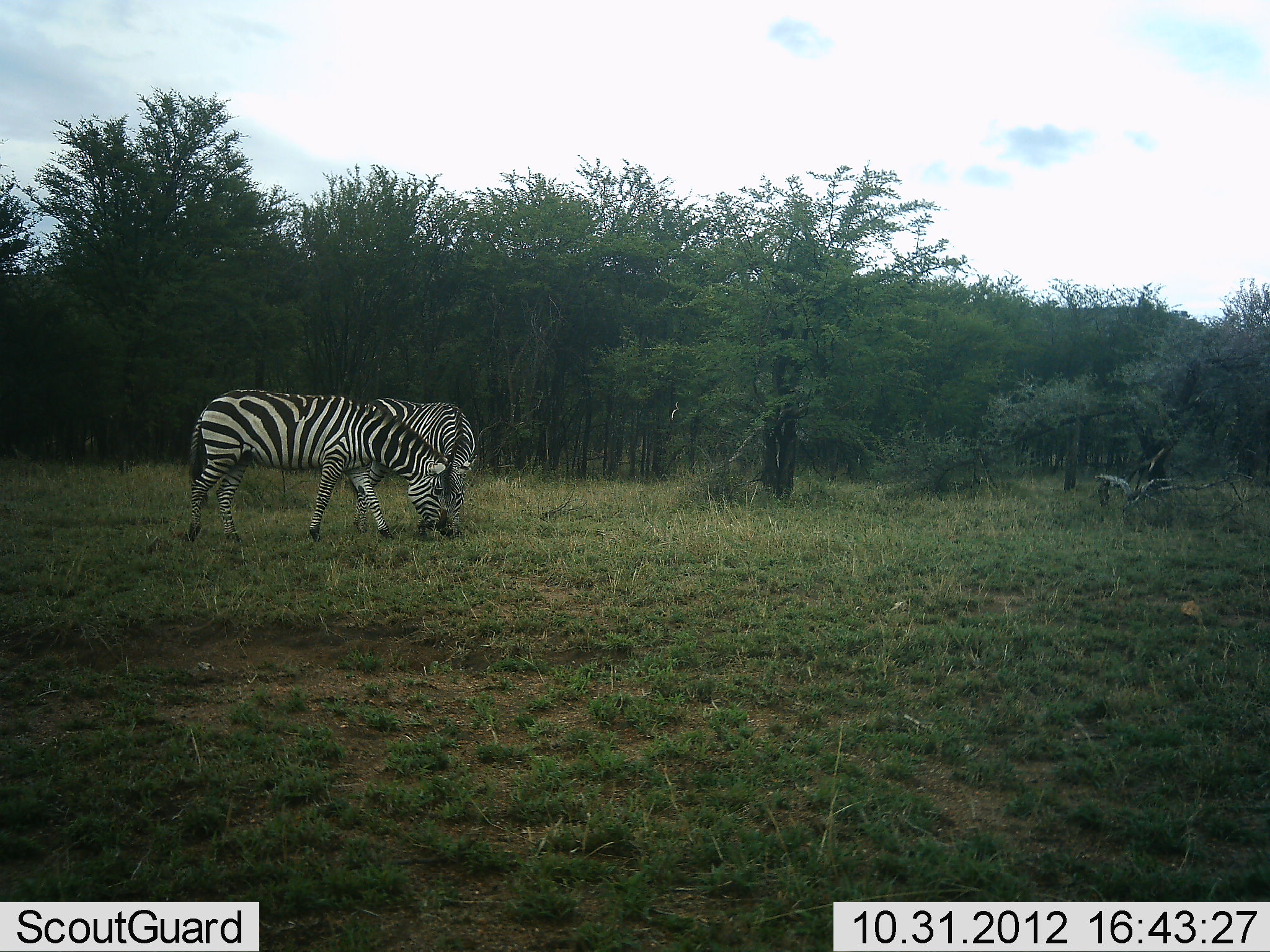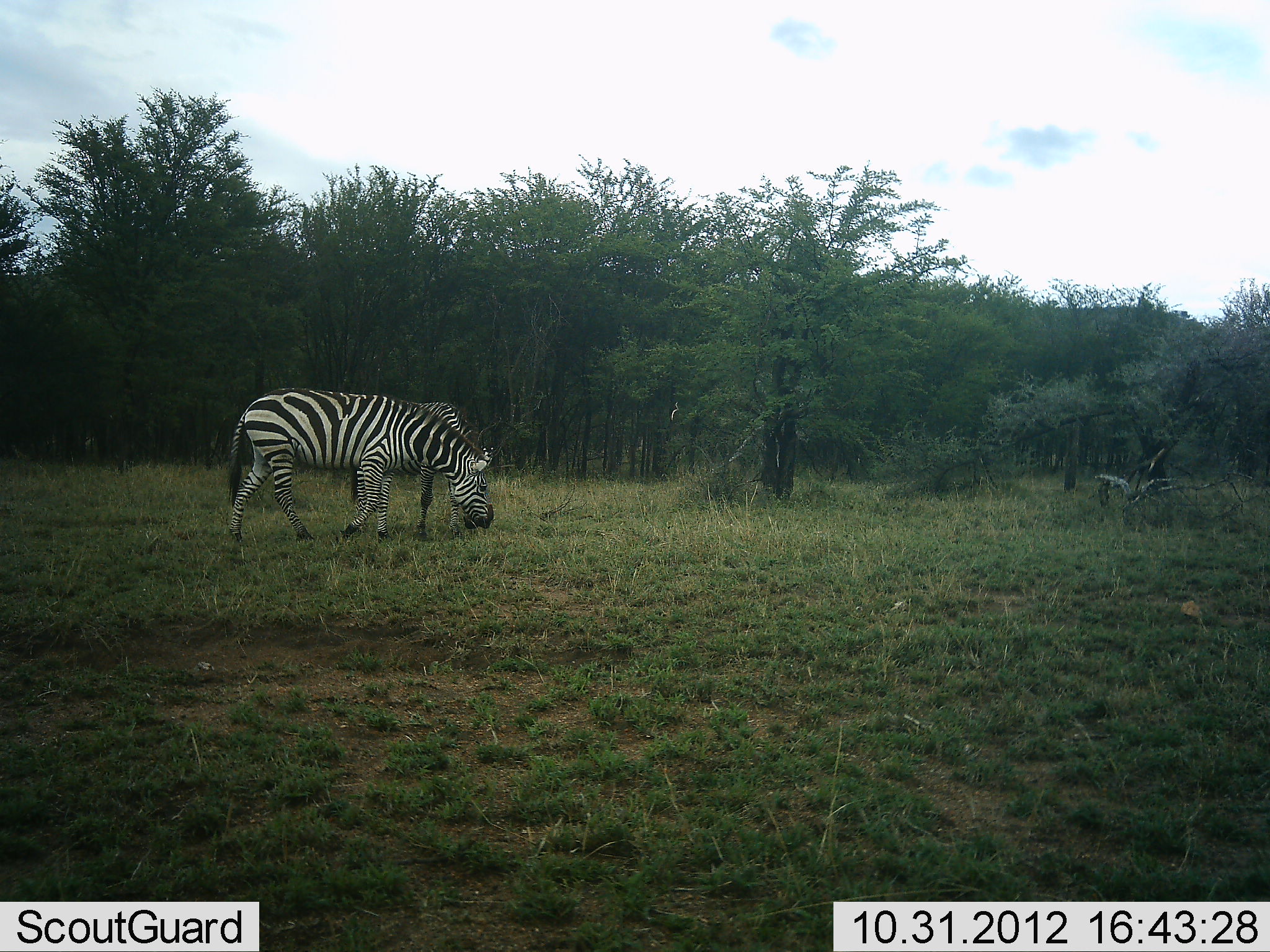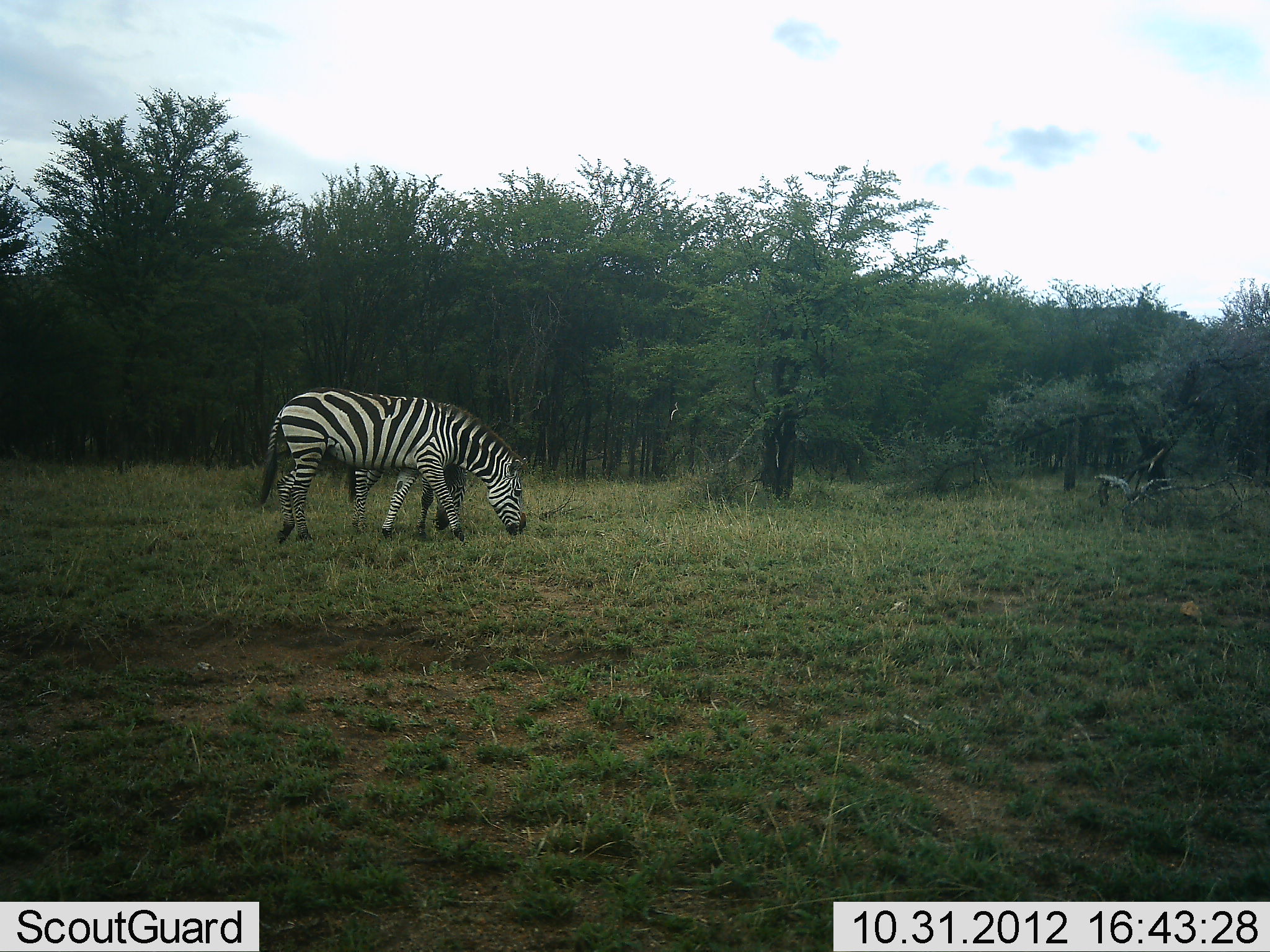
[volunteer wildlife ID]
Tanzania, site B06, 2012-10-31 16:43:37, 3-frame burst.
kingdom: Animalia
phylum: Chordata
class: Mammalia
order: Perissodactyla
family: Equidae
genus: Equus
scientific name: Equus quagga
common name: plains zebra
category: zebra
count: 2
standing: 20%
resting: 10%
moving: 40%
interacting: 0%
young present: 0%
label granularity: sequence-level